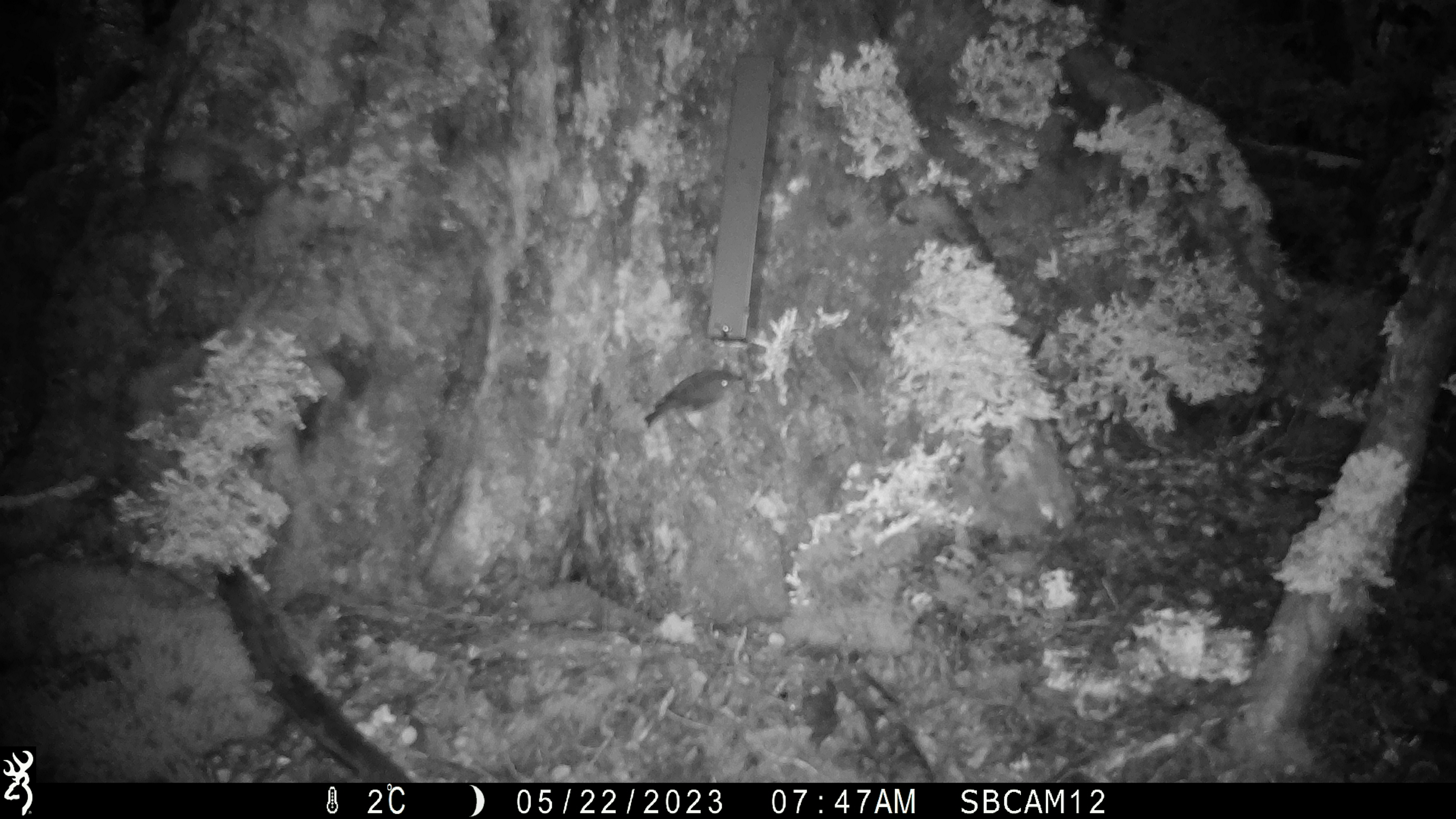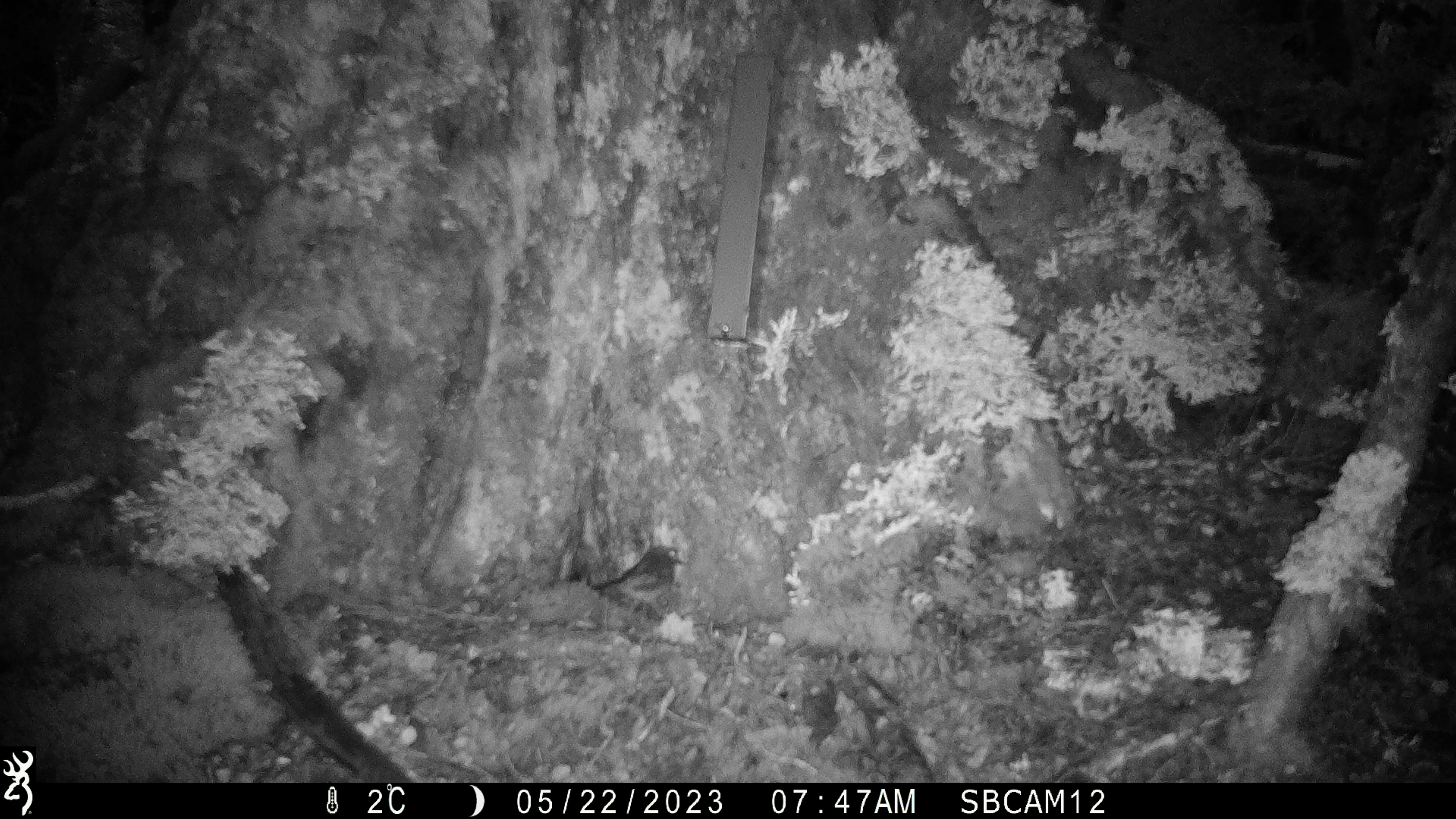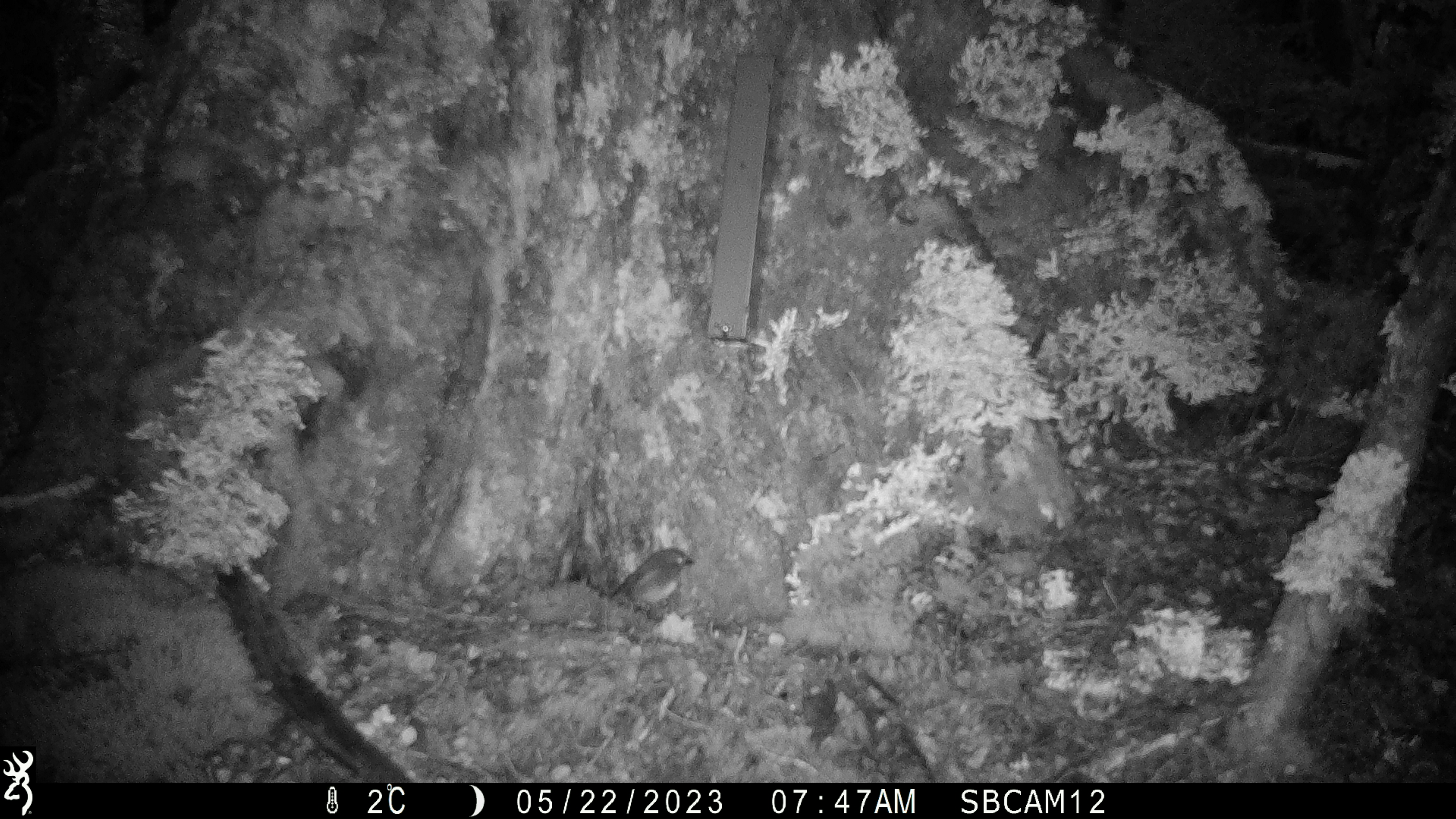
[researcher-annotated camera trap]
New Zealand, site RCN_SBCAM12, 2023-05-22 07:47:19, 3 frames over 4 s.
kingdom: Animalia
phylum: Chordata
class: Aves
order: Passeriformes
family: Petroicidae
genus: Petroica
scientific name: Petroica australis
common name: new zealand robin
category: robin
Robin (new zealand robin) (Petroica australis).